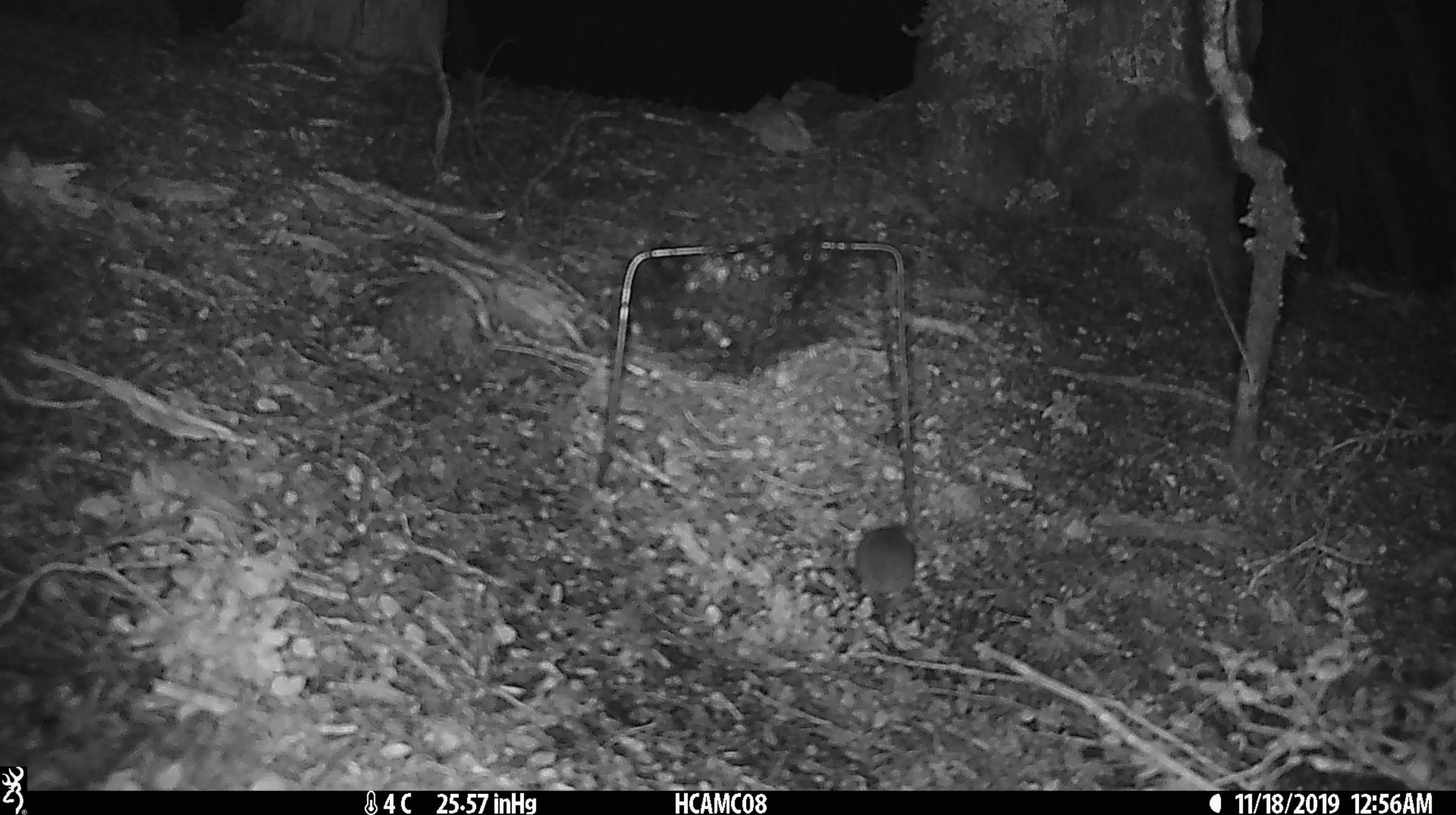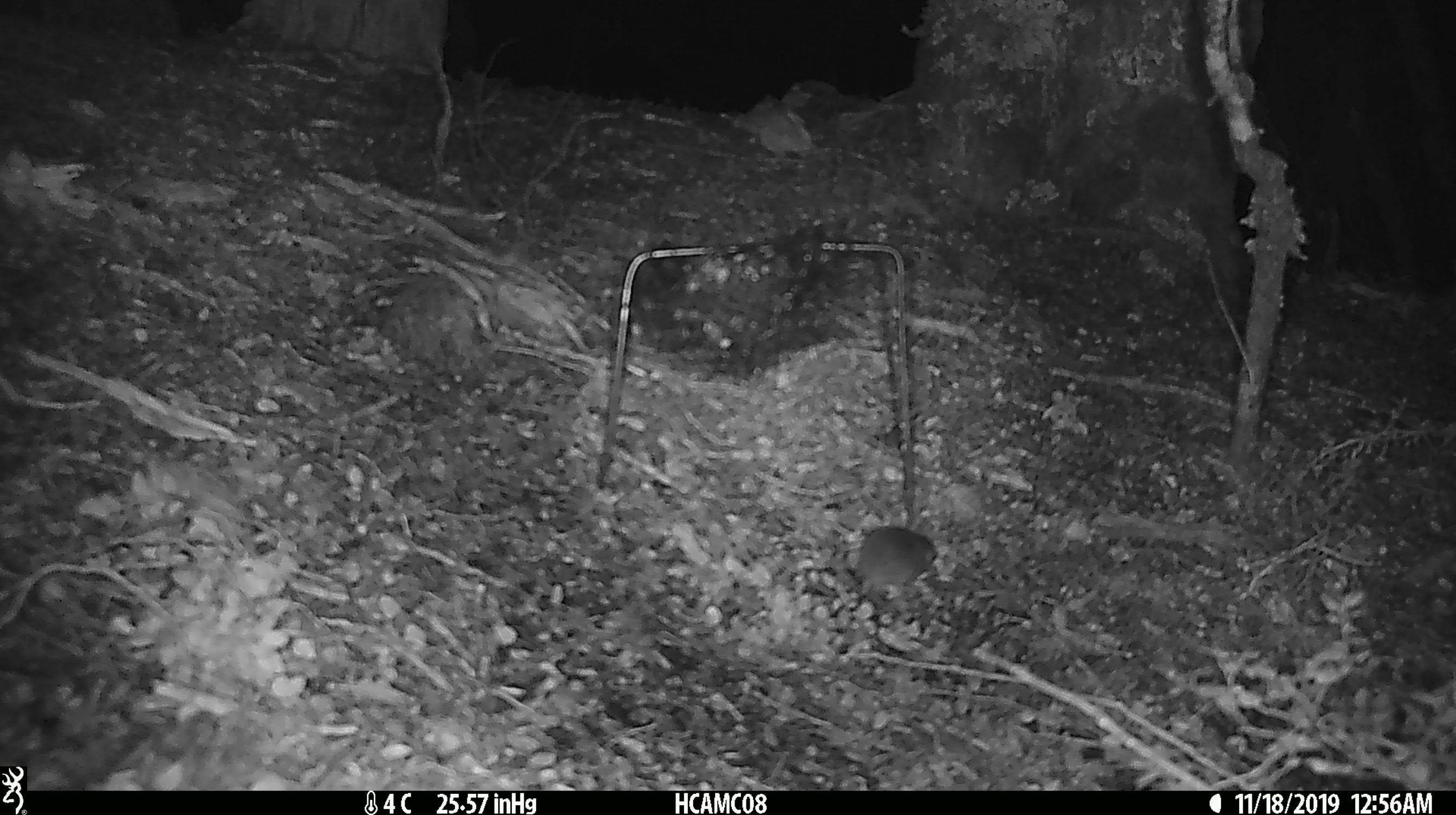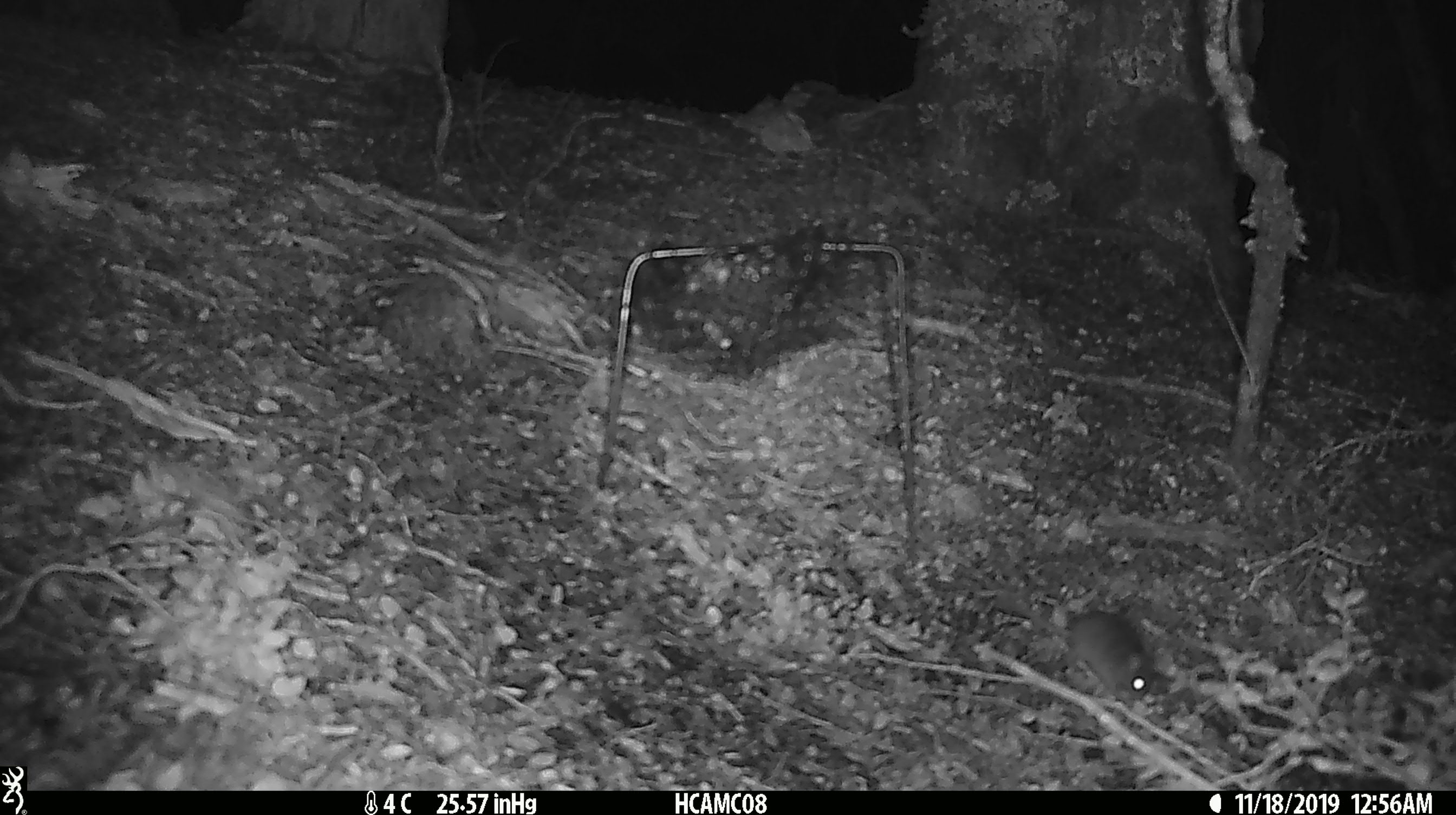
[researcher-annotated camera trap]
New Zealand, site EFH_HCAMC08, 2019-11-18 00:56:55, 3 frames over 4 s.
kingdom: Animalia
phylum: Chordata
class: Mammalia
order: Rodentia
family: Muridae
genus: Mus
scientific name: Mus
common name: mouse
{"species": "mouse (Mus)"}